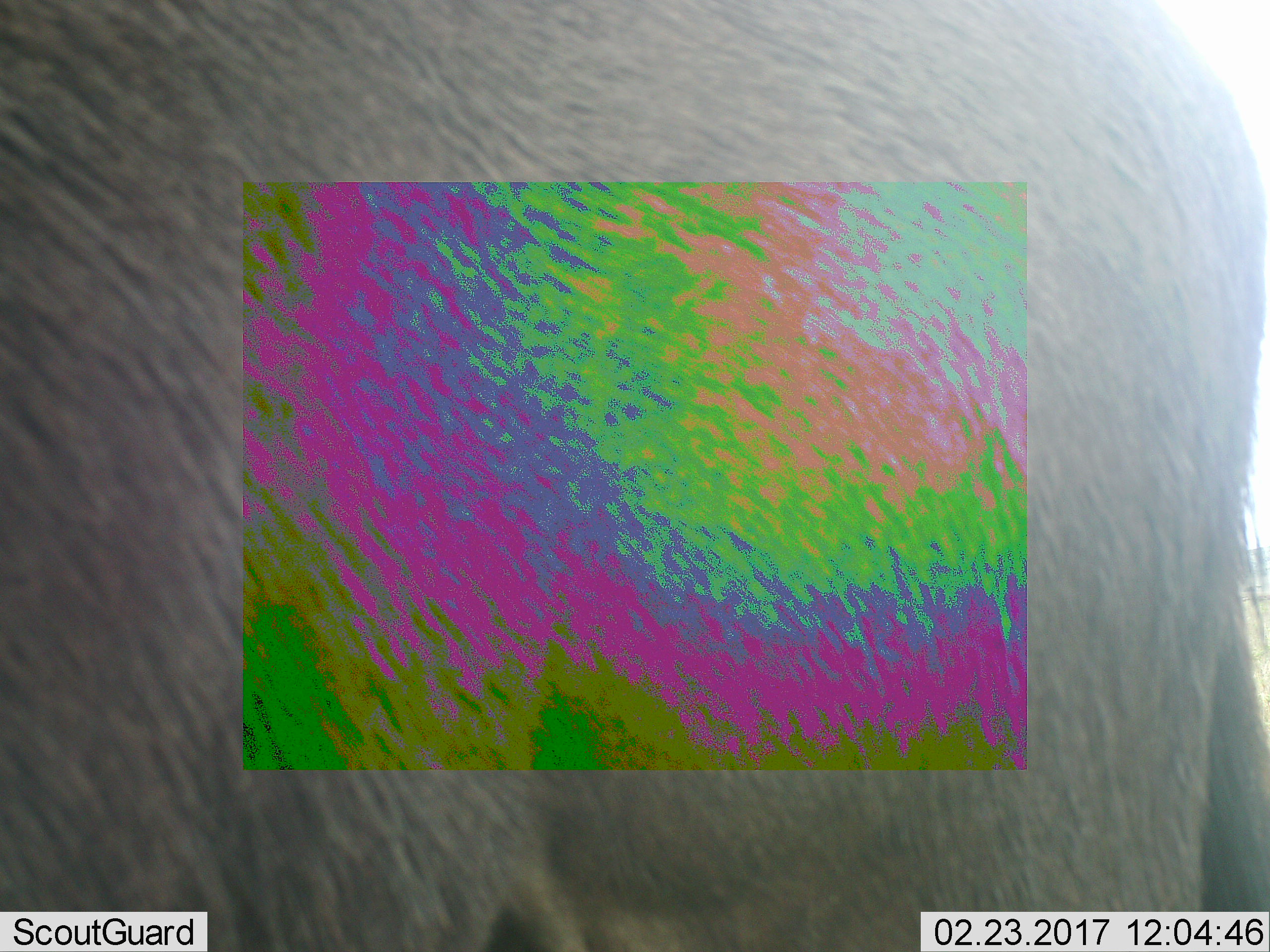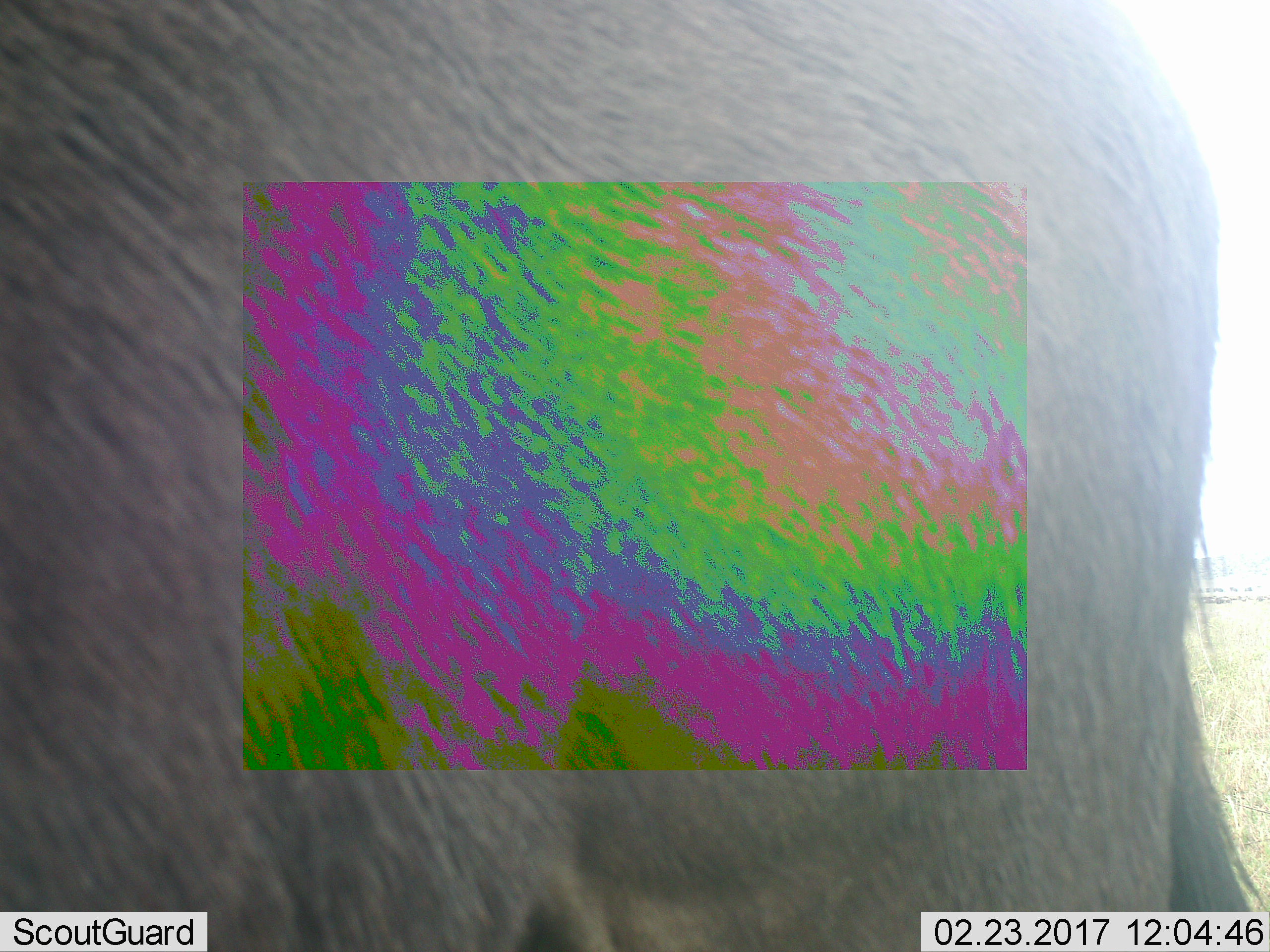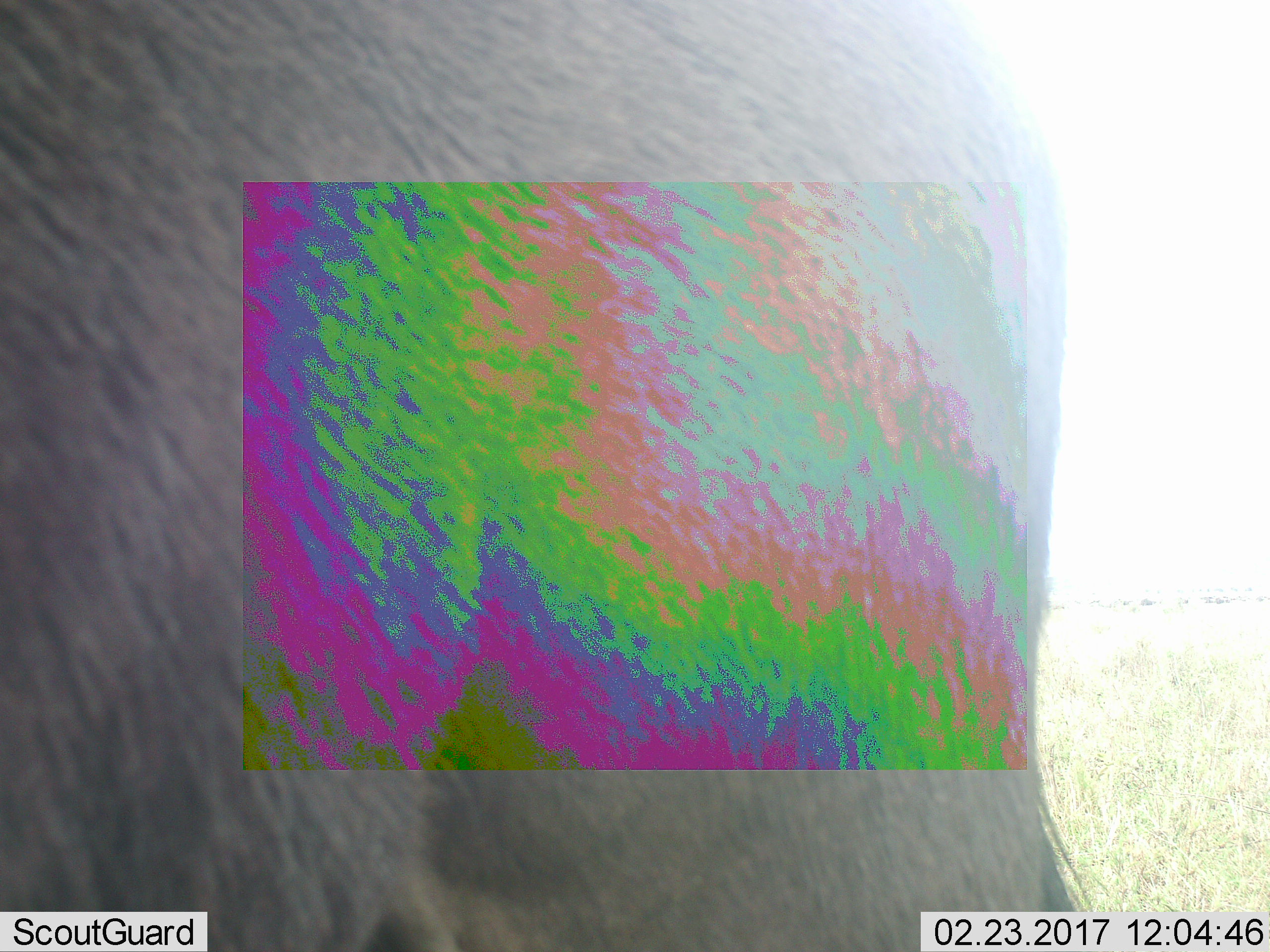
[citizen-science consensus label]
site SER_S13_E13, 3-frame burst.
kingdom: Animalia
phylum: Chordata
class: Mammalia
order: Artiodactyla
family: Bovidae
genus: Connochaetes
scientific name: Connochaetes taurinus taurinus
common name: blue wildebeest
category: wildebeestblue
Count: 1.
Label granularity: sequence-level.